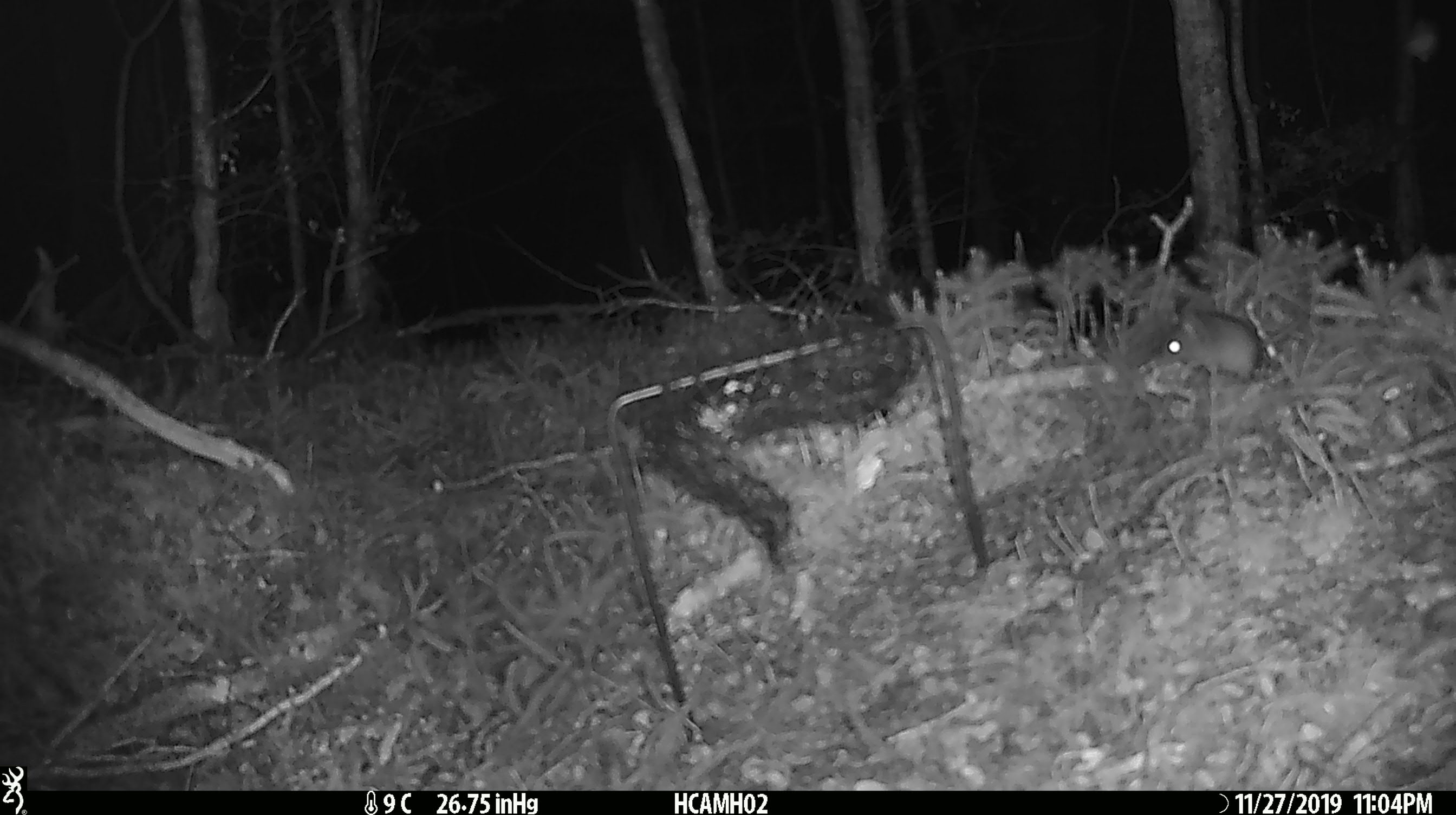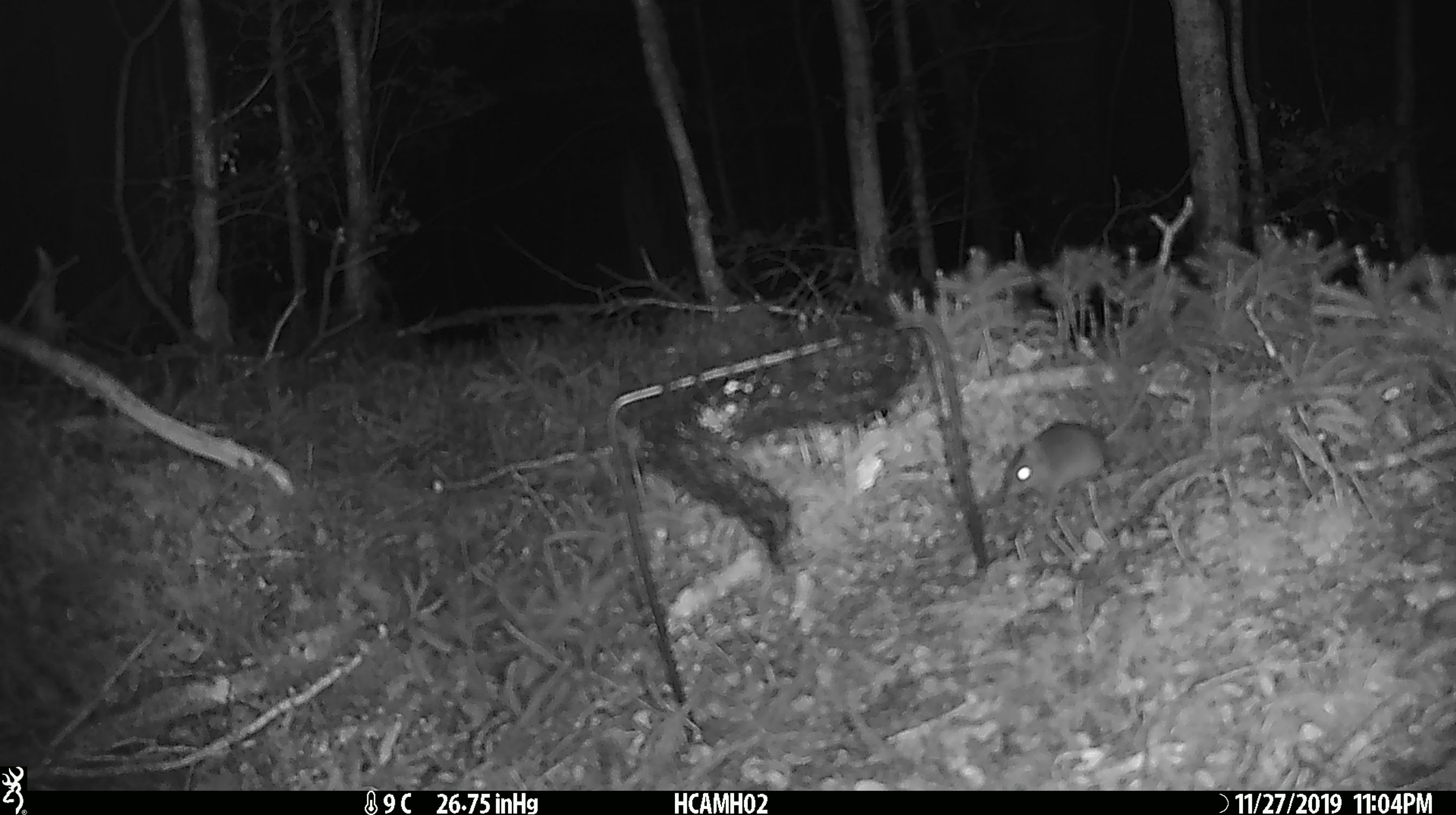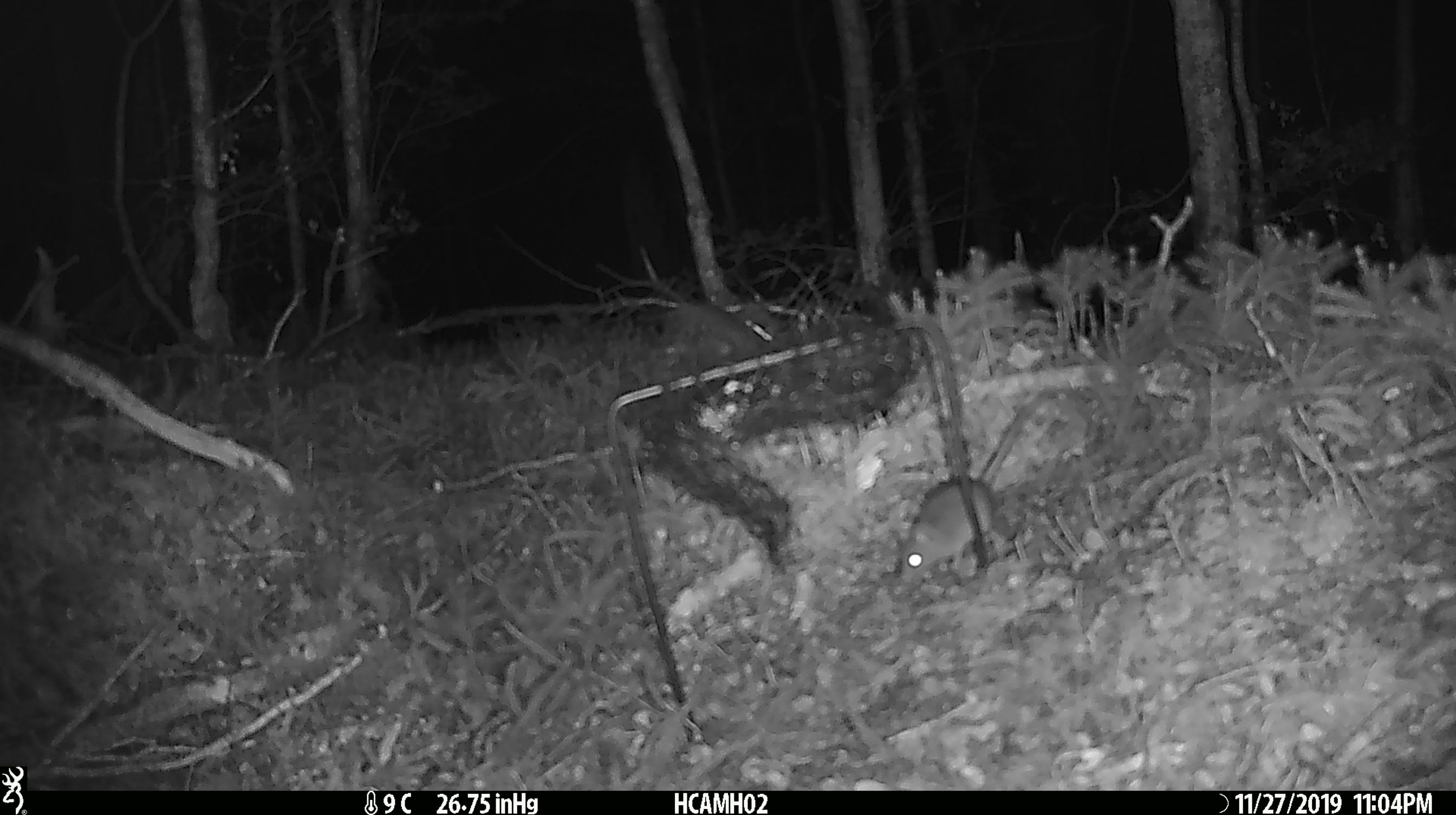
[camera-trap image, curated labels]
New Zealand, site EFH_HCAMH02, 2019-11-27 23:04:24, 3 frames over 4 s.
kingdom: Animalia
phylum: Chordata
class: Mammalia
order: Rodentia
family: Muridae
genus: Mus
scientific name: Mus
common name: mouse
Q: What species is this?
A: Mouse (Mus).